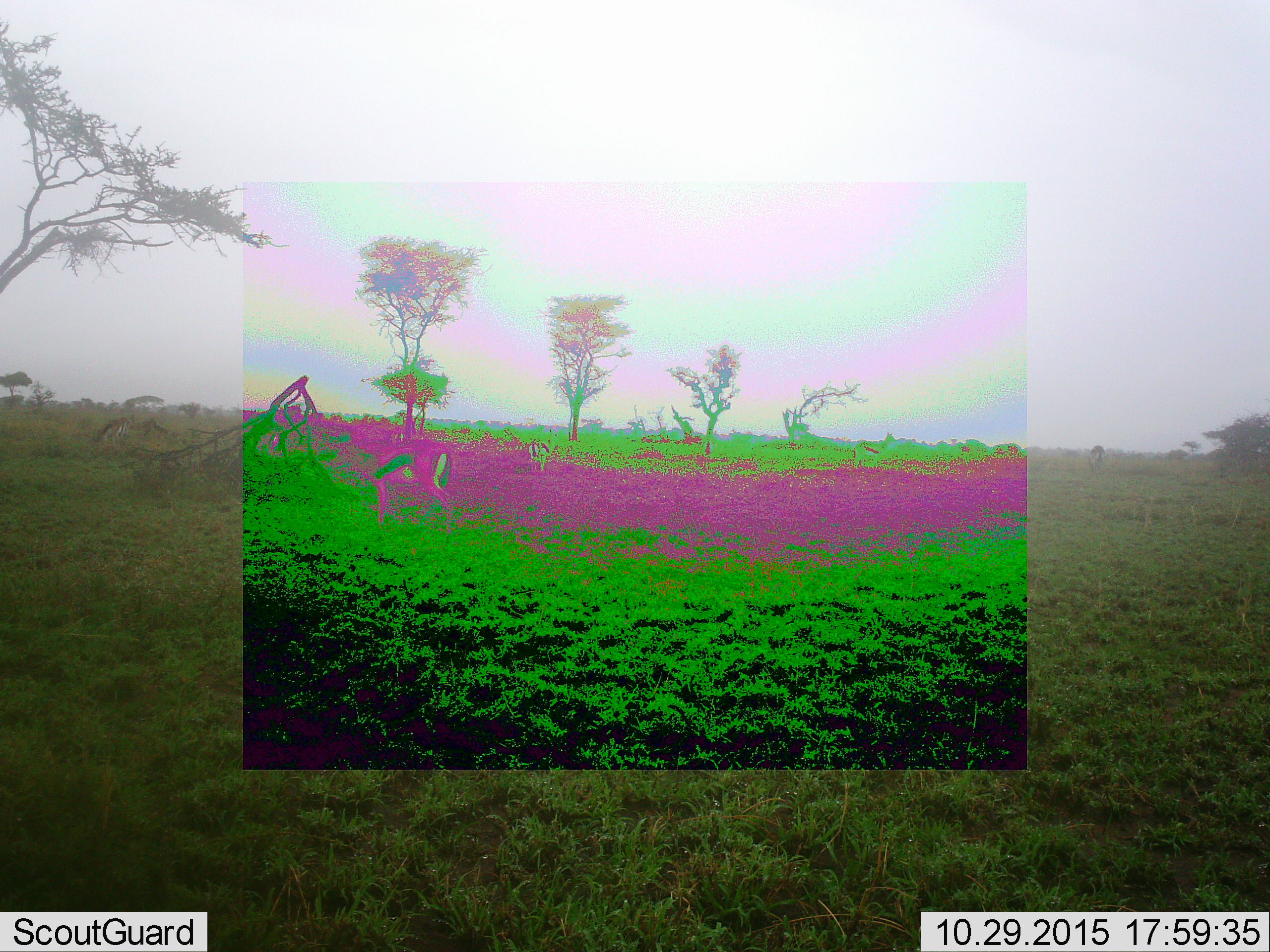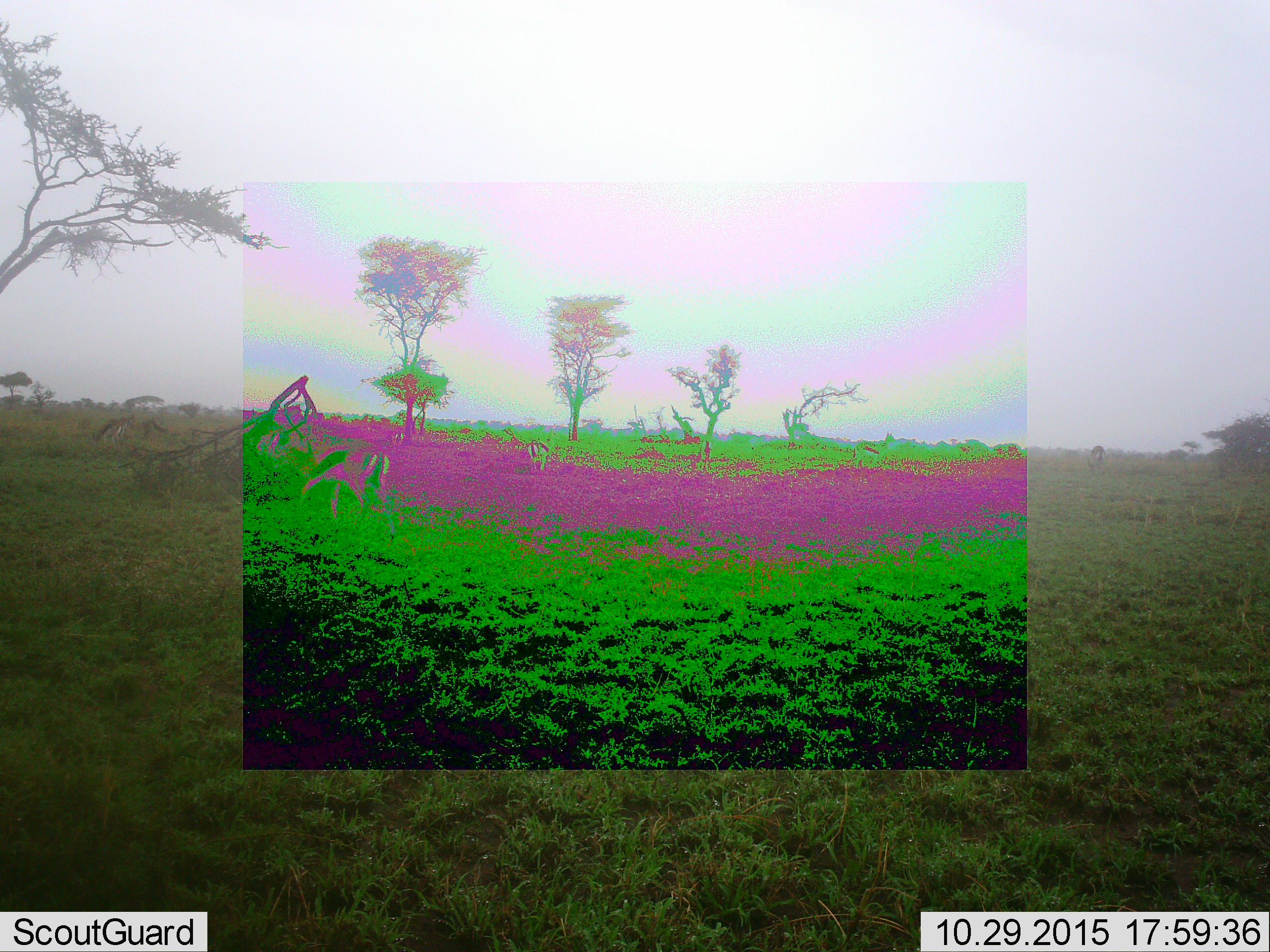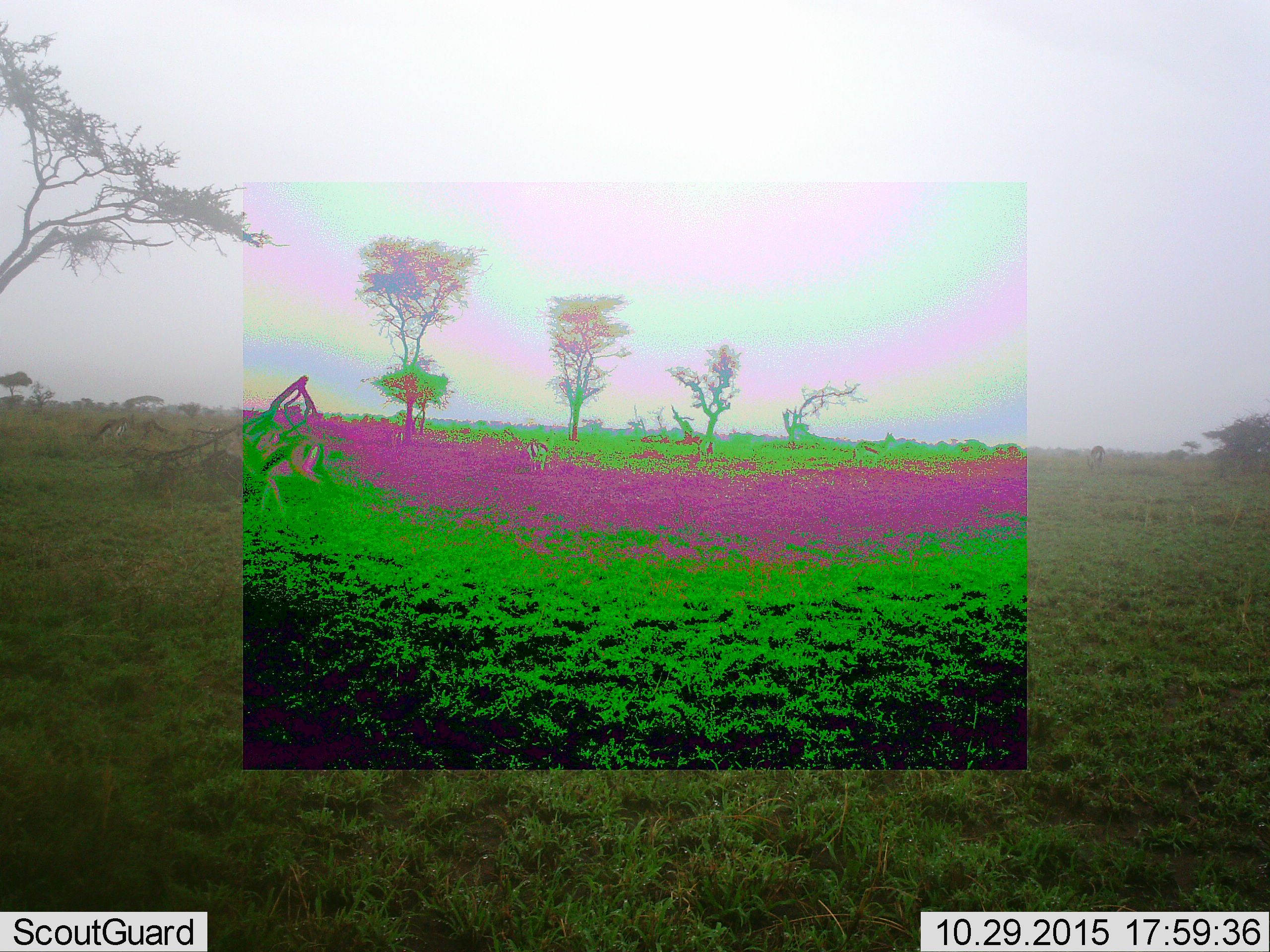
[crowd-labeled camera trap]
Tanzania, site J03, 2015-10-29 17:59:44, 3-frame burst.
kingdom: Animalia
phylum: Chordata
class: Mammalia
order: Artiodactyla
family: Bovidae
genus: Eudorcas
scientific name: Eudorcas thomsonii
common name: thomson's gazelle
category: gazellethomsons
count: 3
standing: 44%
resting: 0%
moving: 67%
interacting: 0%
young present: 0%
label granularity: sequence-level